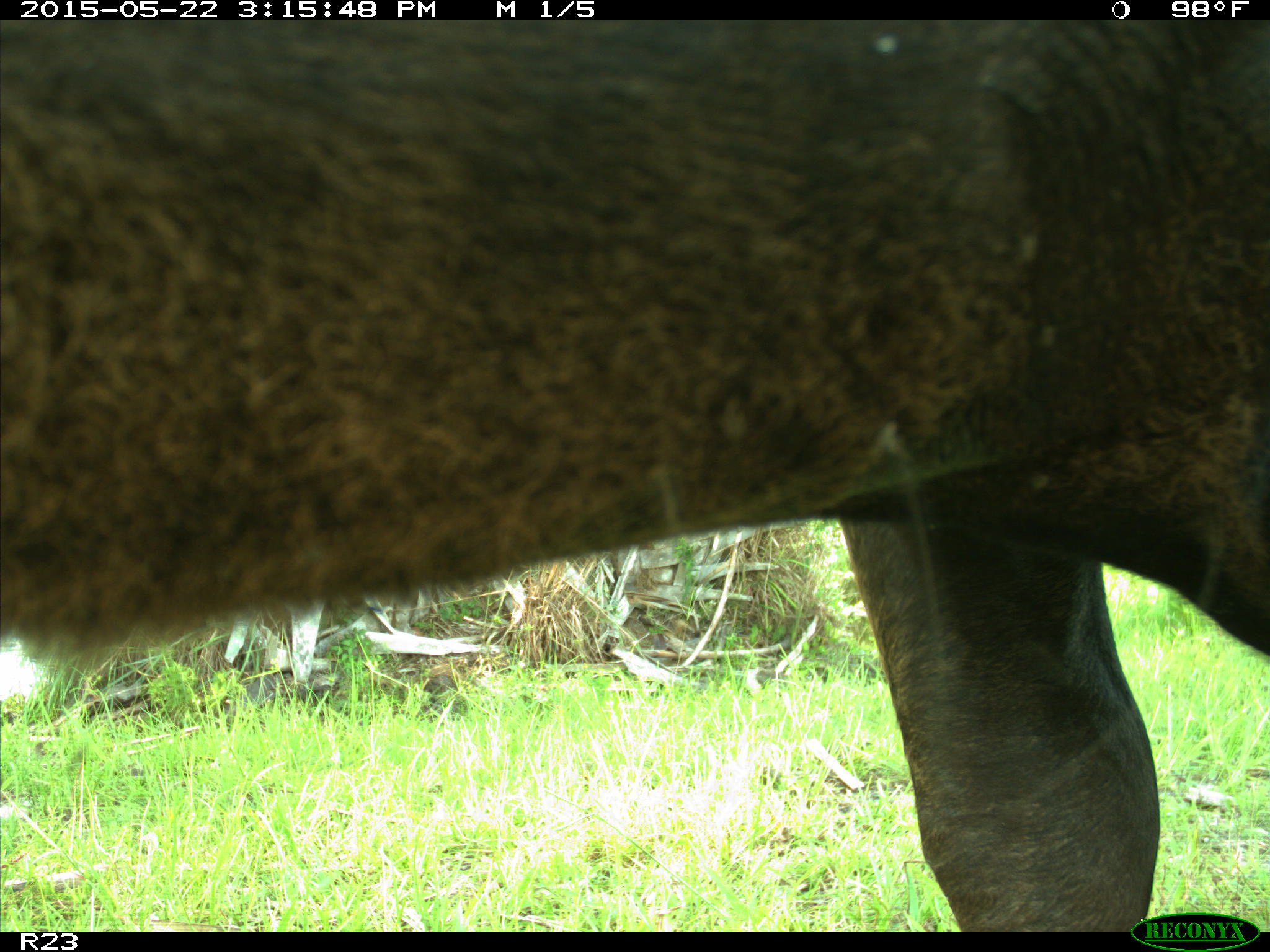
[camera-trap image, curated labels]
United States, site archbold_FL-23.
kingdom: Animalia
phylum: Chordata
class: Mammalia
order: Artiodactyla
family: Bovidae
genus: Bos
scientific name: Bos taurus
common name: domestic cow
Bos taurus (domestic cow).